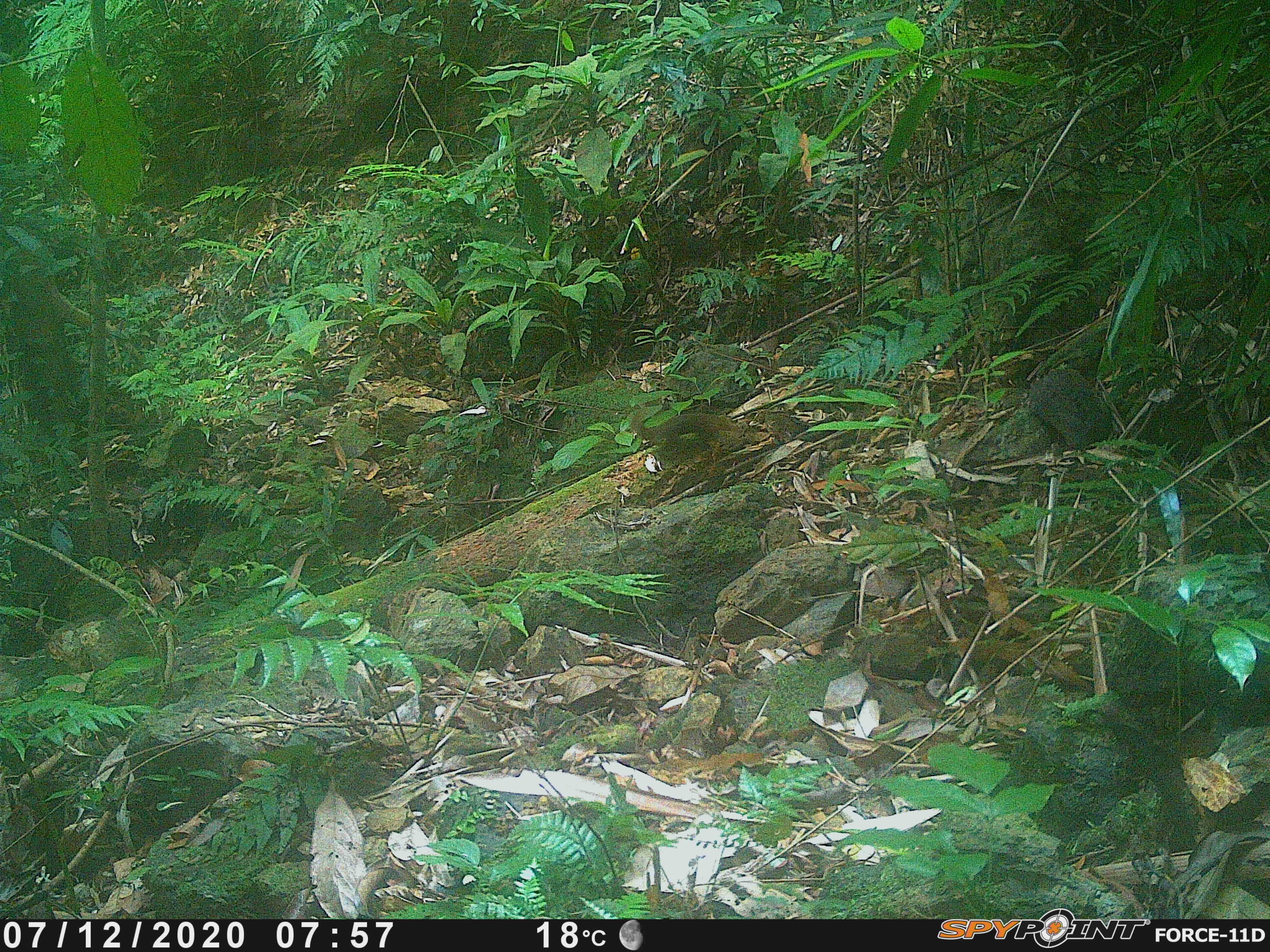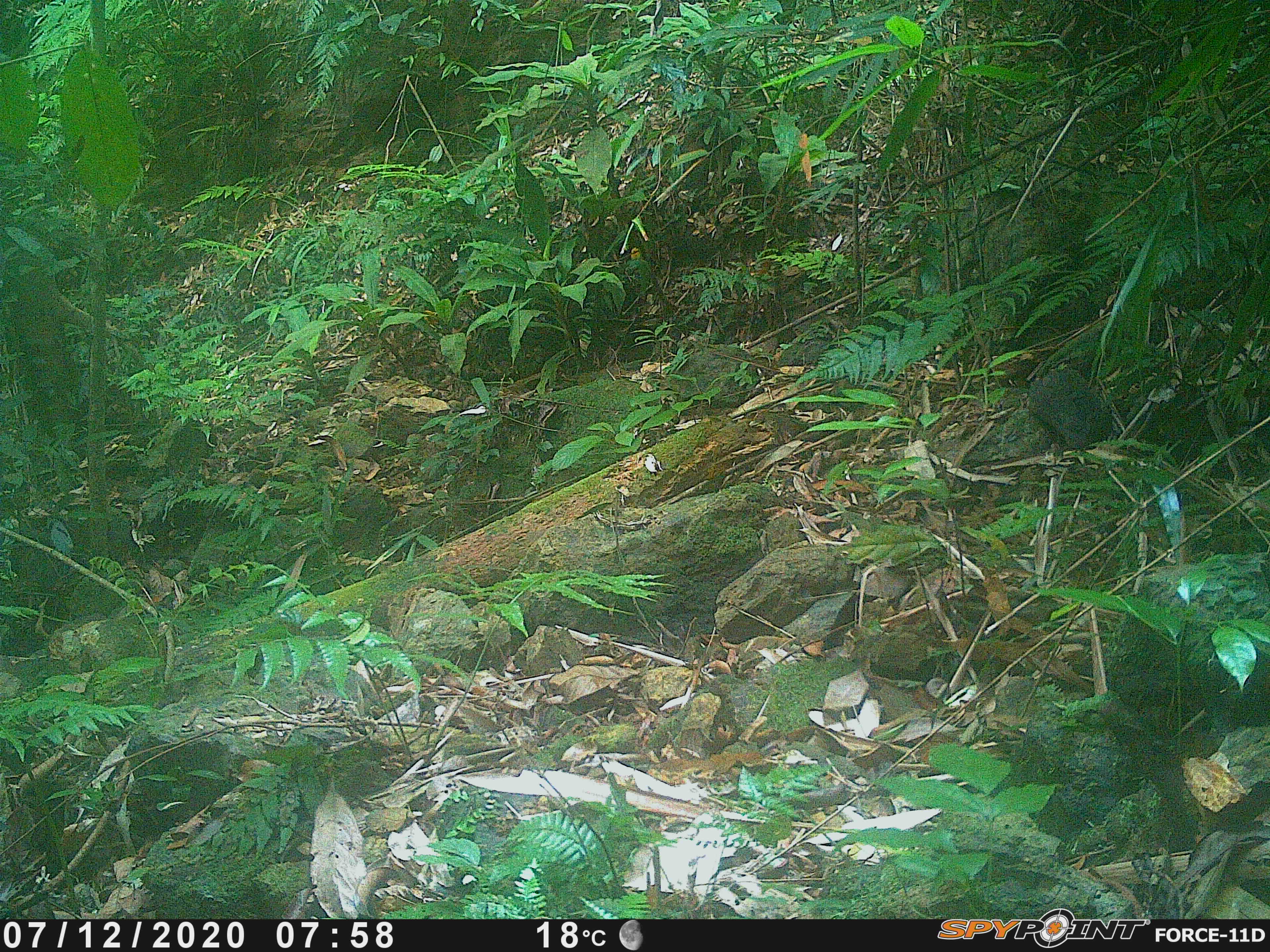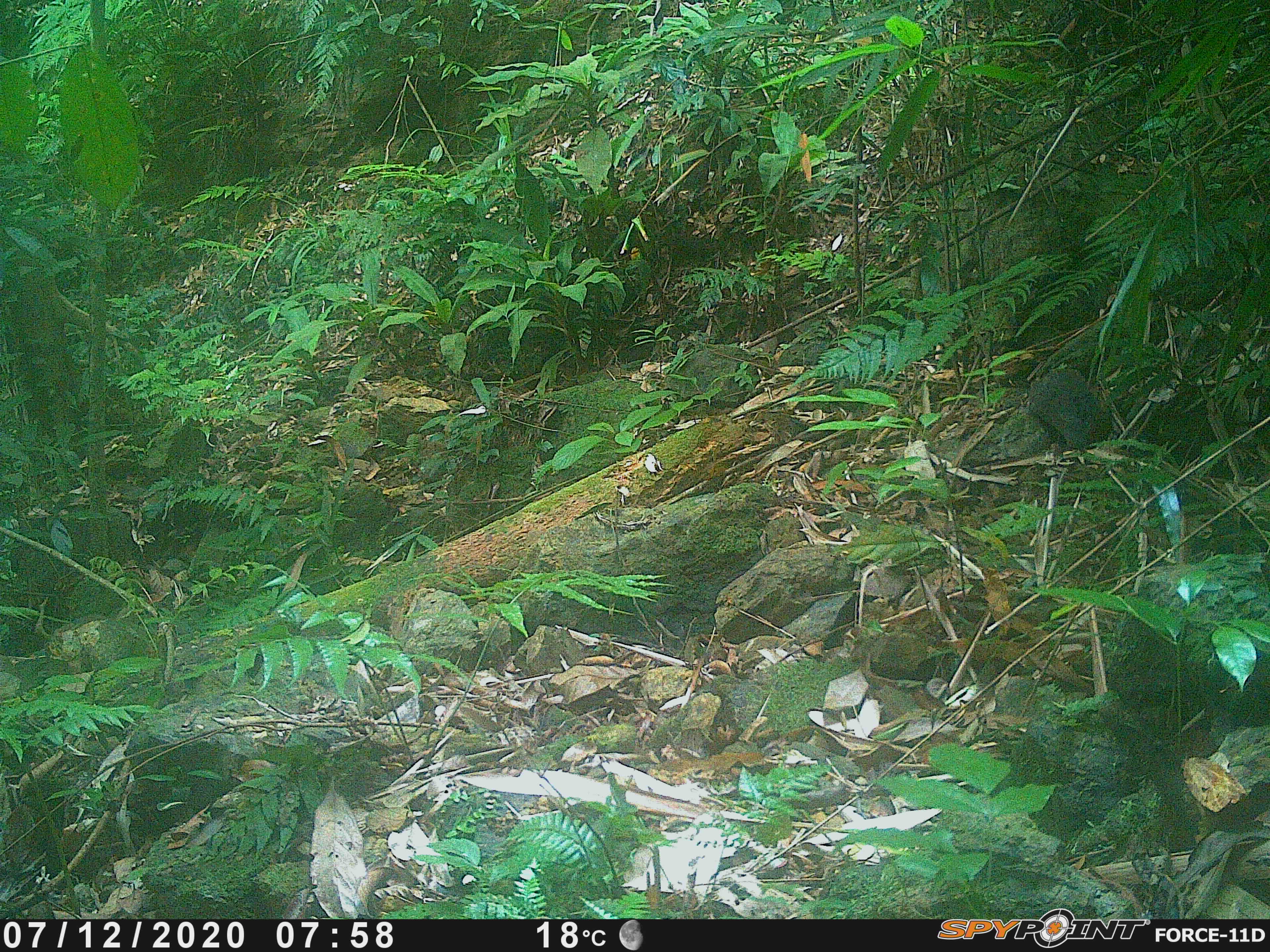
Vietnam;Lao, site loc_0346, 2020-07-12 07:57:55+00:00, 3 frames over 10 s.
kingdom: Animalia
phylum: Chordata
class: Mammalia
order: Scandentia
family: Tupaiidae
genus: Tupaia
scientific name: Tupaia belangeri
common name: northern treeshrew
Northern treeshrew (Tupaia belangeri). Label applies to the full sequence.